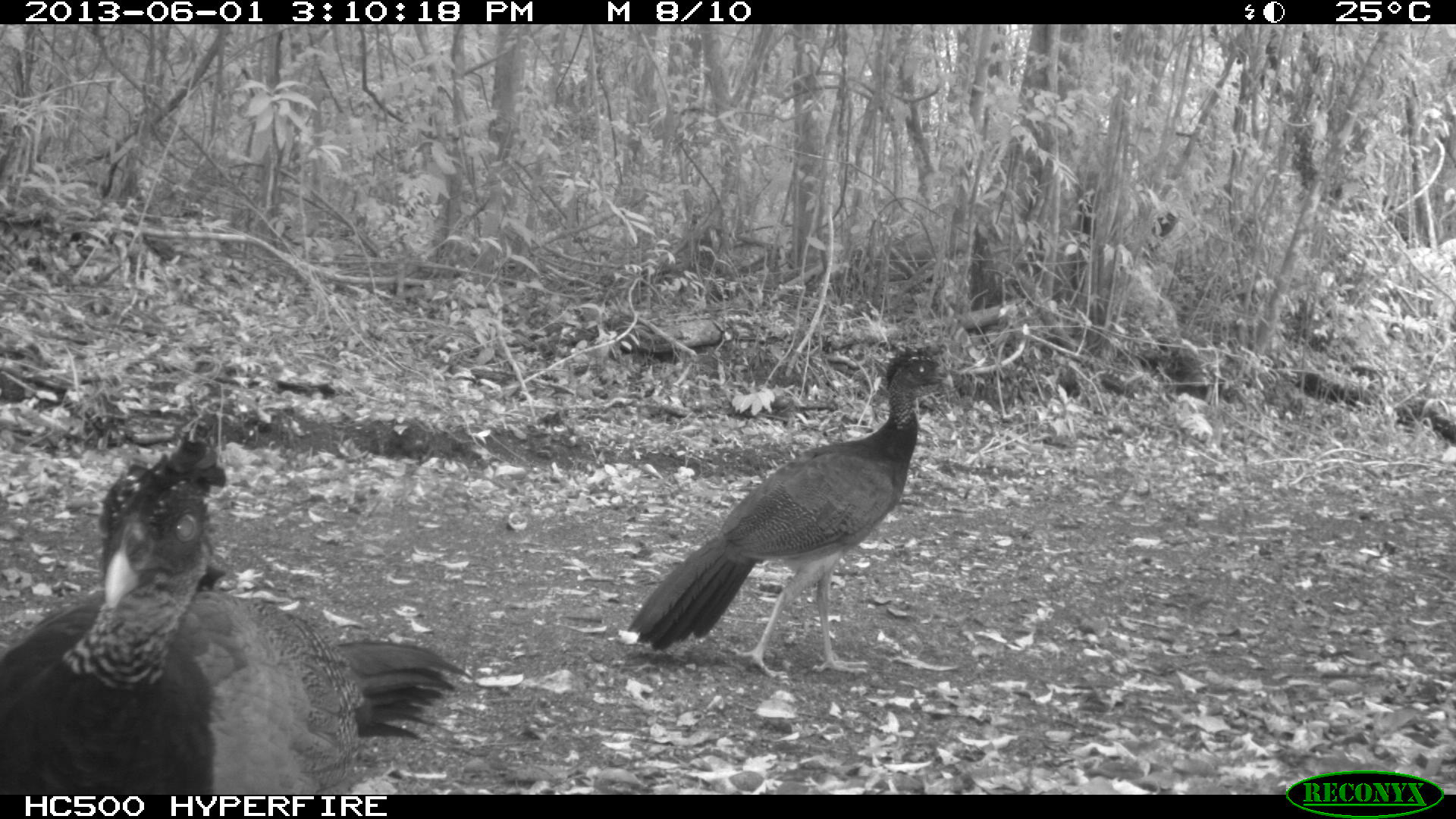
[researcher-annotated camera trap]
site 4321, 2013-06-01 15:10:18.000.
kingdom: Animalia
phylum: Chordata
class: Aves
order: Galliformes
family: Cracidae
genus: Crax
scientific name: Crax rubra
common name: great curassow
Crax rubra (great curassow), count 2.